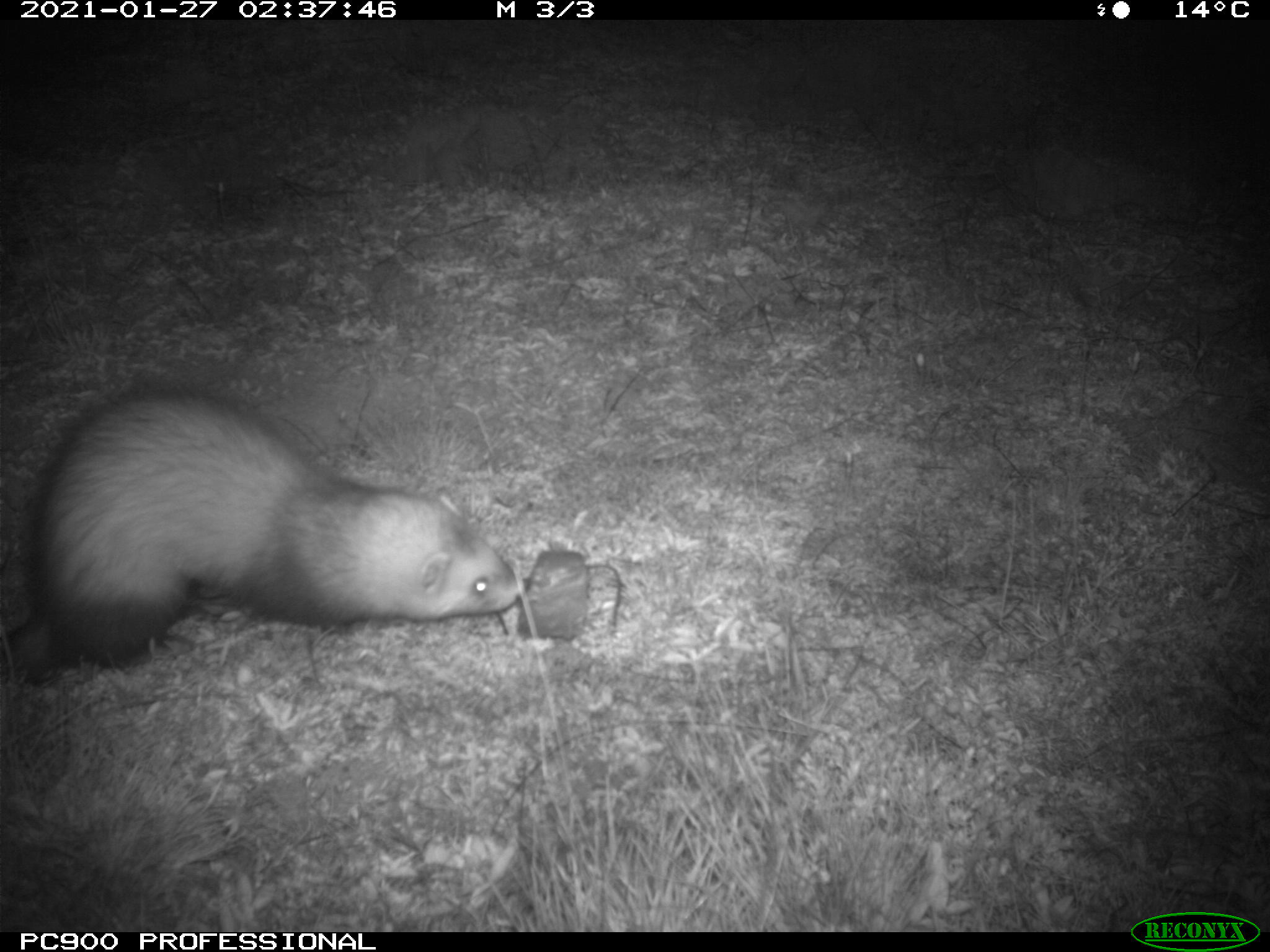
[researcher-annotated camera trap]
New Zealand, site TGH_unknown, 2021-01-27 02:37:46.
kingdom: Animalia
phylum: Chordata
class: Mammalia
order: Carnivora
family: Mustelidae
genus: Mustela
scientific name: Mustela furo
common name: ferret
Ferret (Mustela furo).